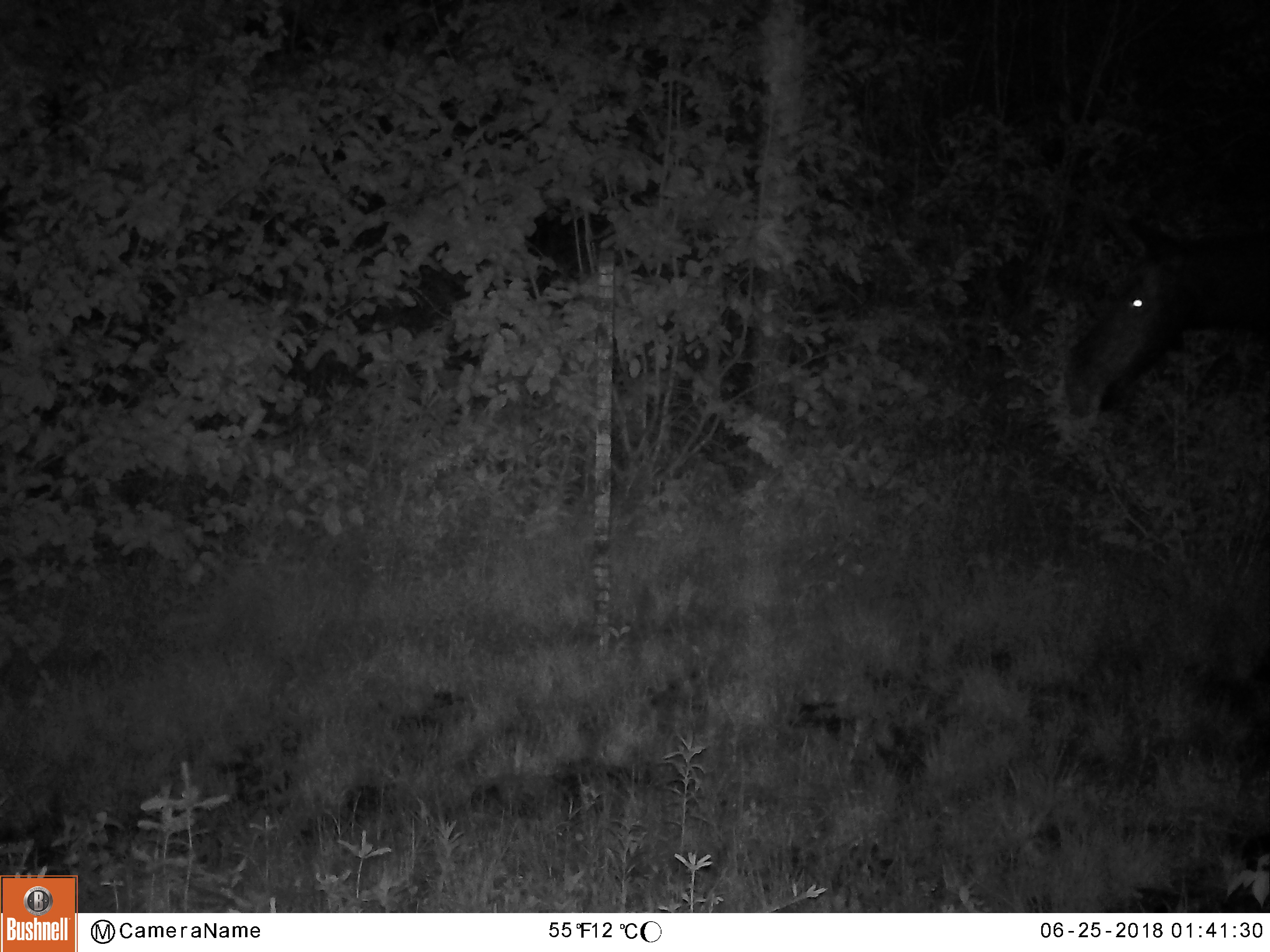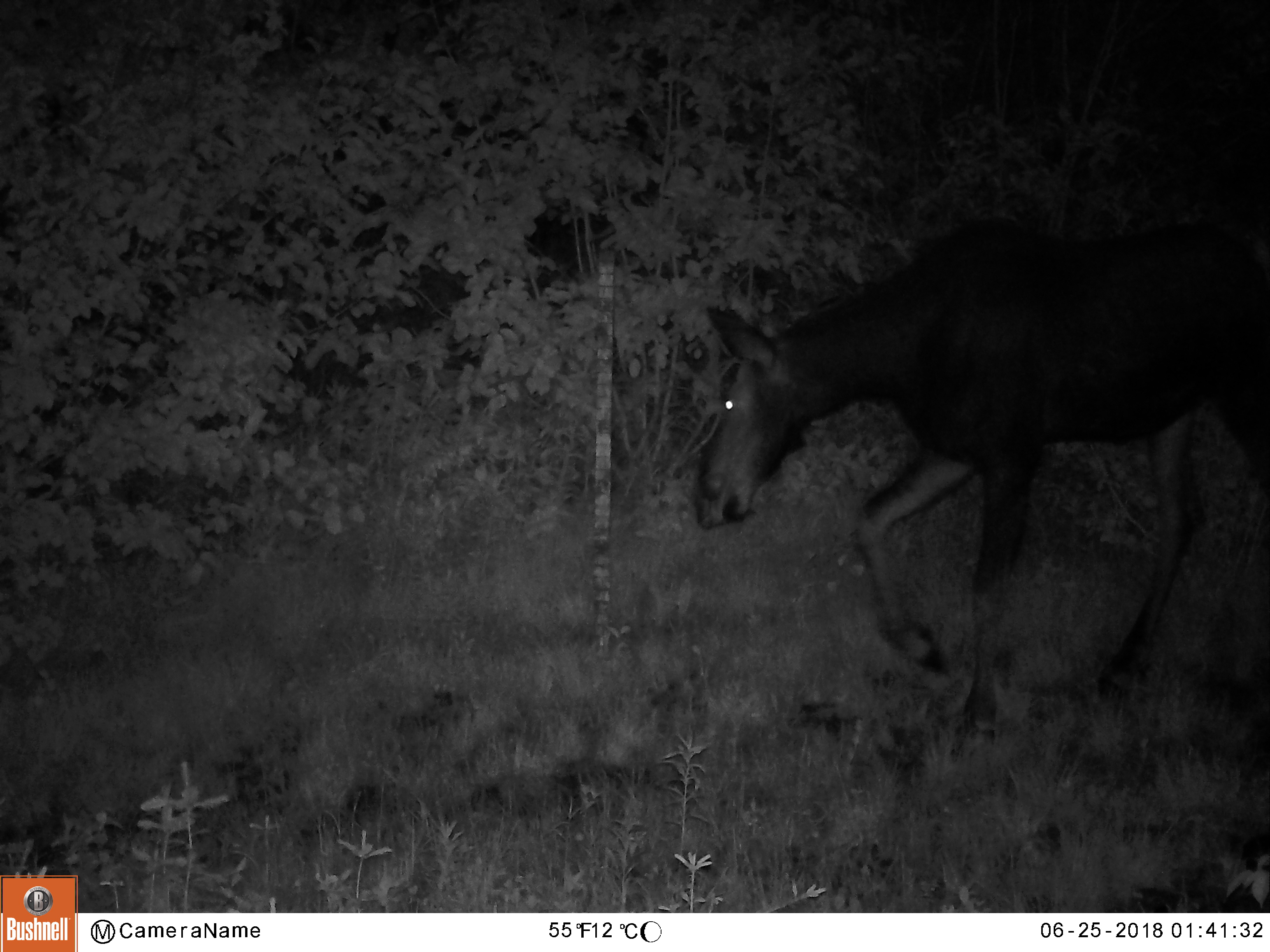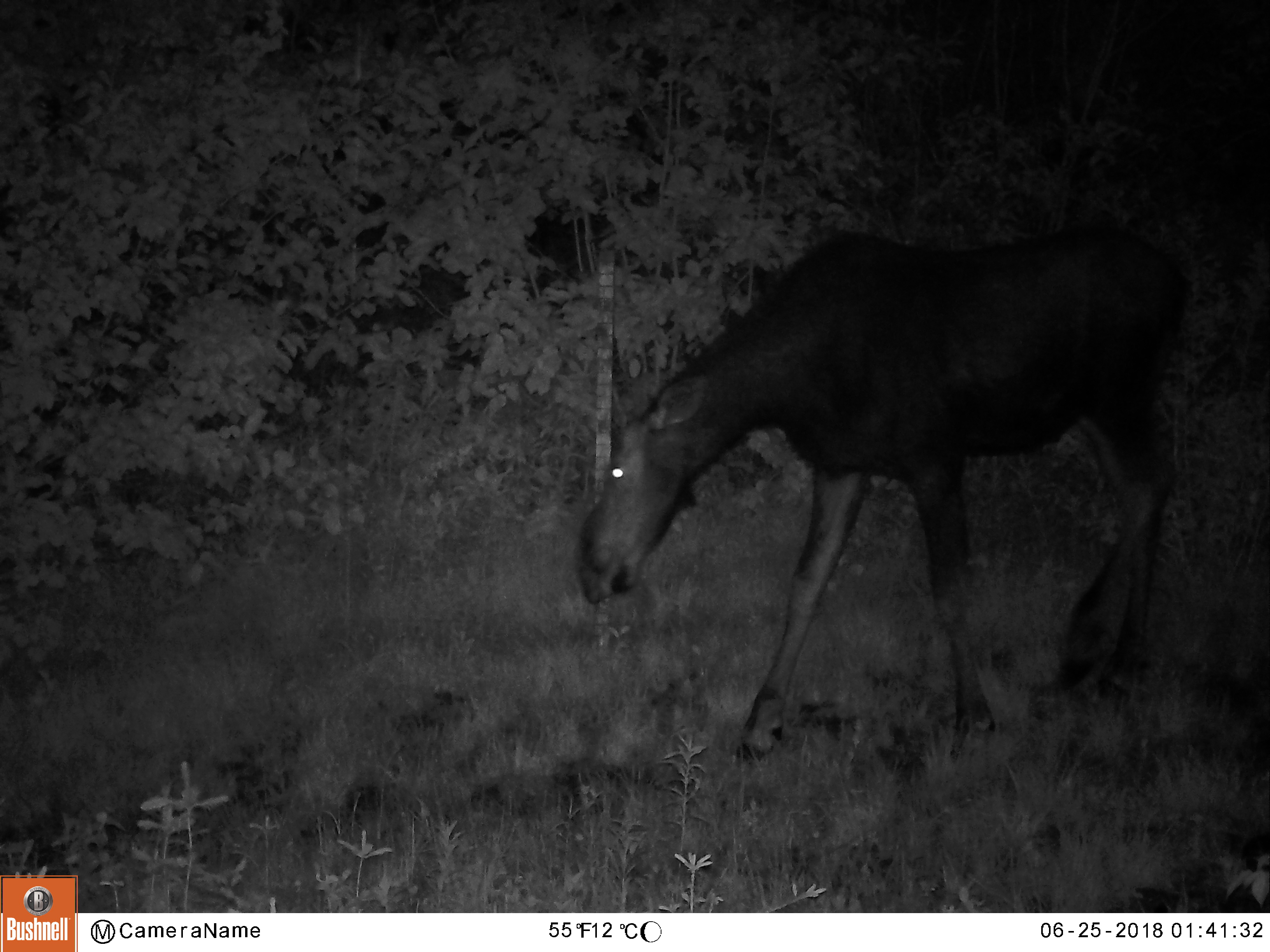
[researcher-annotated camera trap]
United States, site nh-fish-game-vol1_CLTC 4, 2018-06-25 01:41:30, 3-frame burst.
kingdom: Animalia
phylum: Chordata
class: Mammalia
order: Artiodactyla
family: Cervidae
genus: Alces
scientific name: Alces alces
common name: moose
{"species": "moose (Alces alces)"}